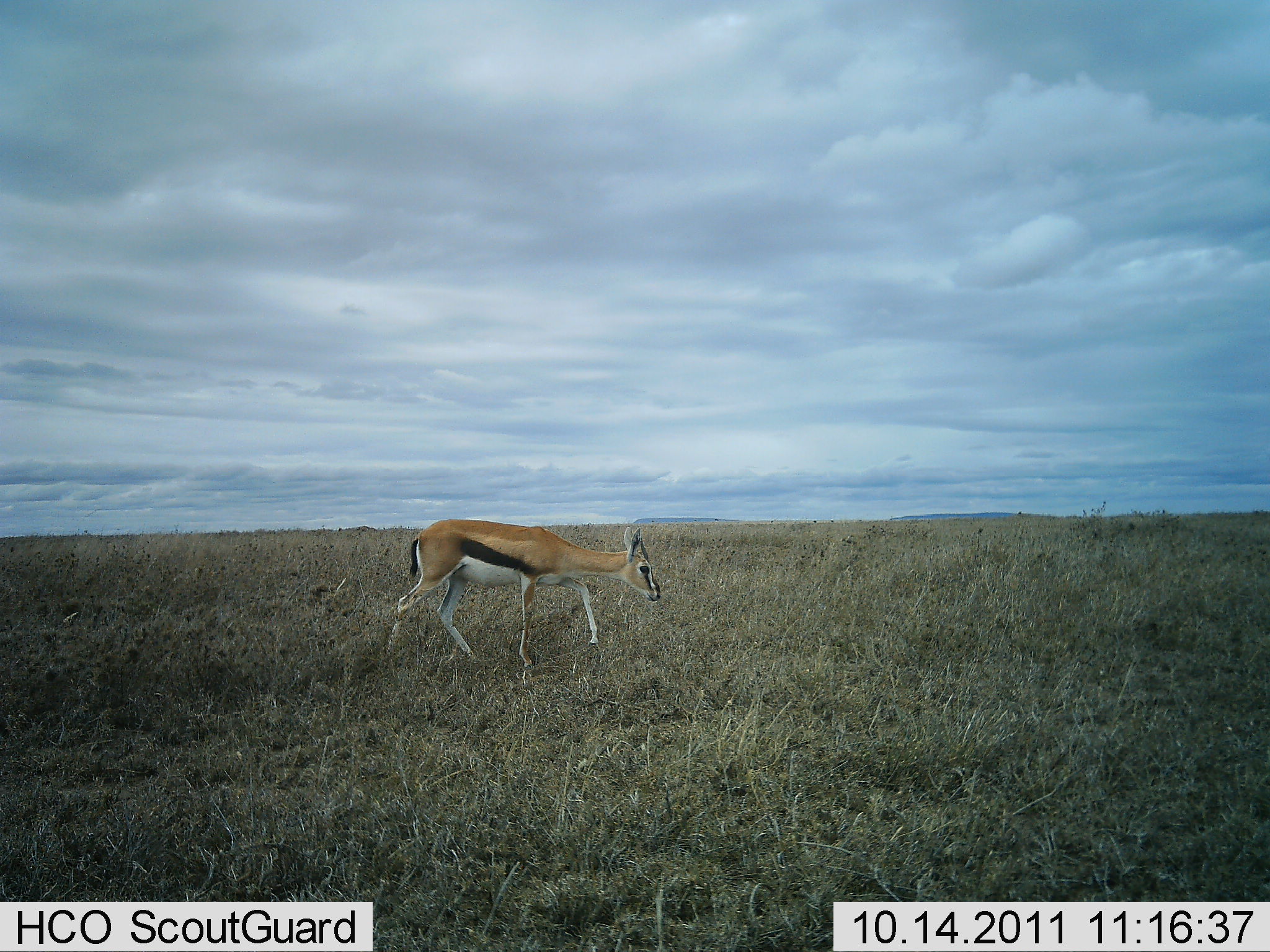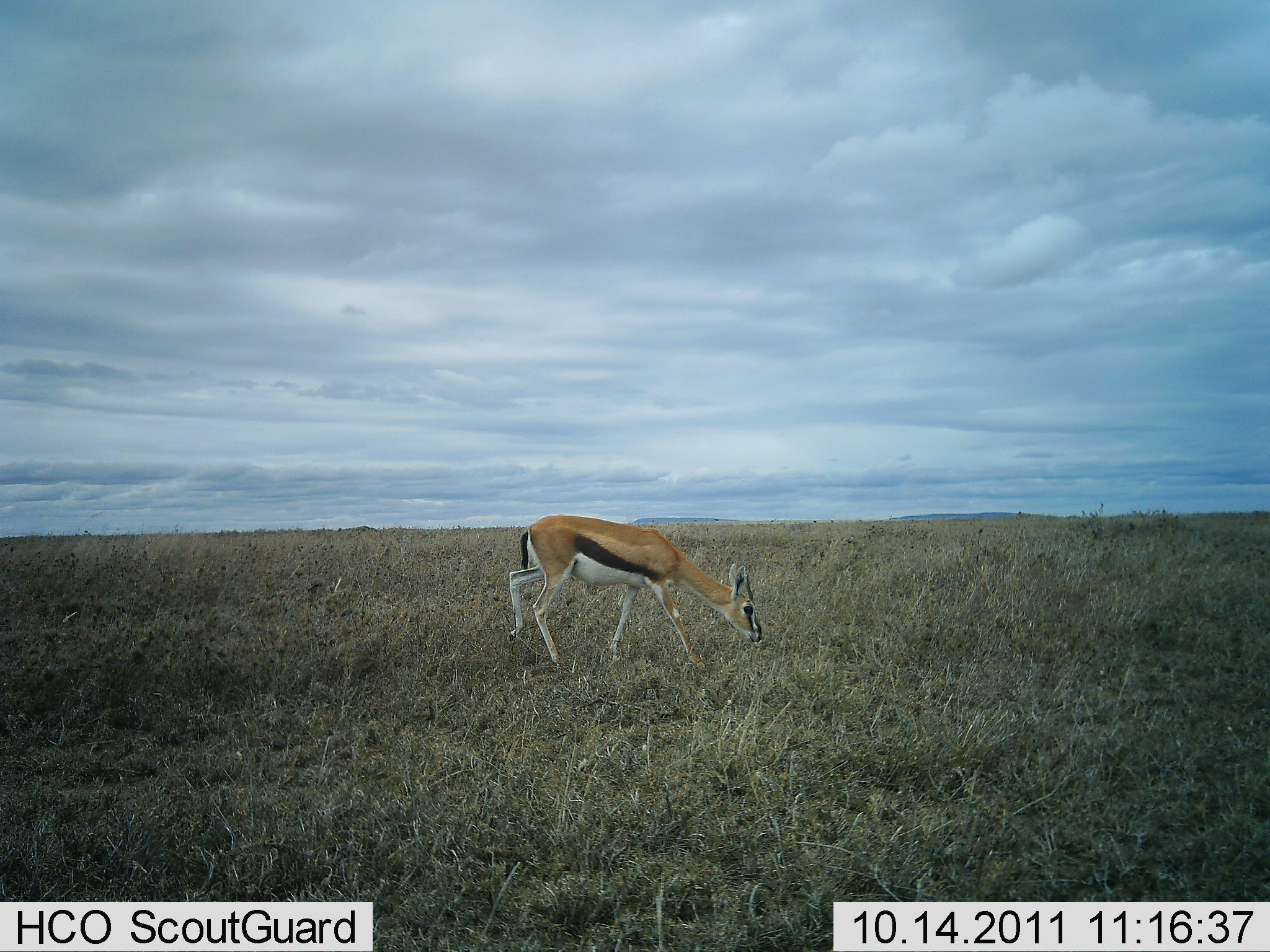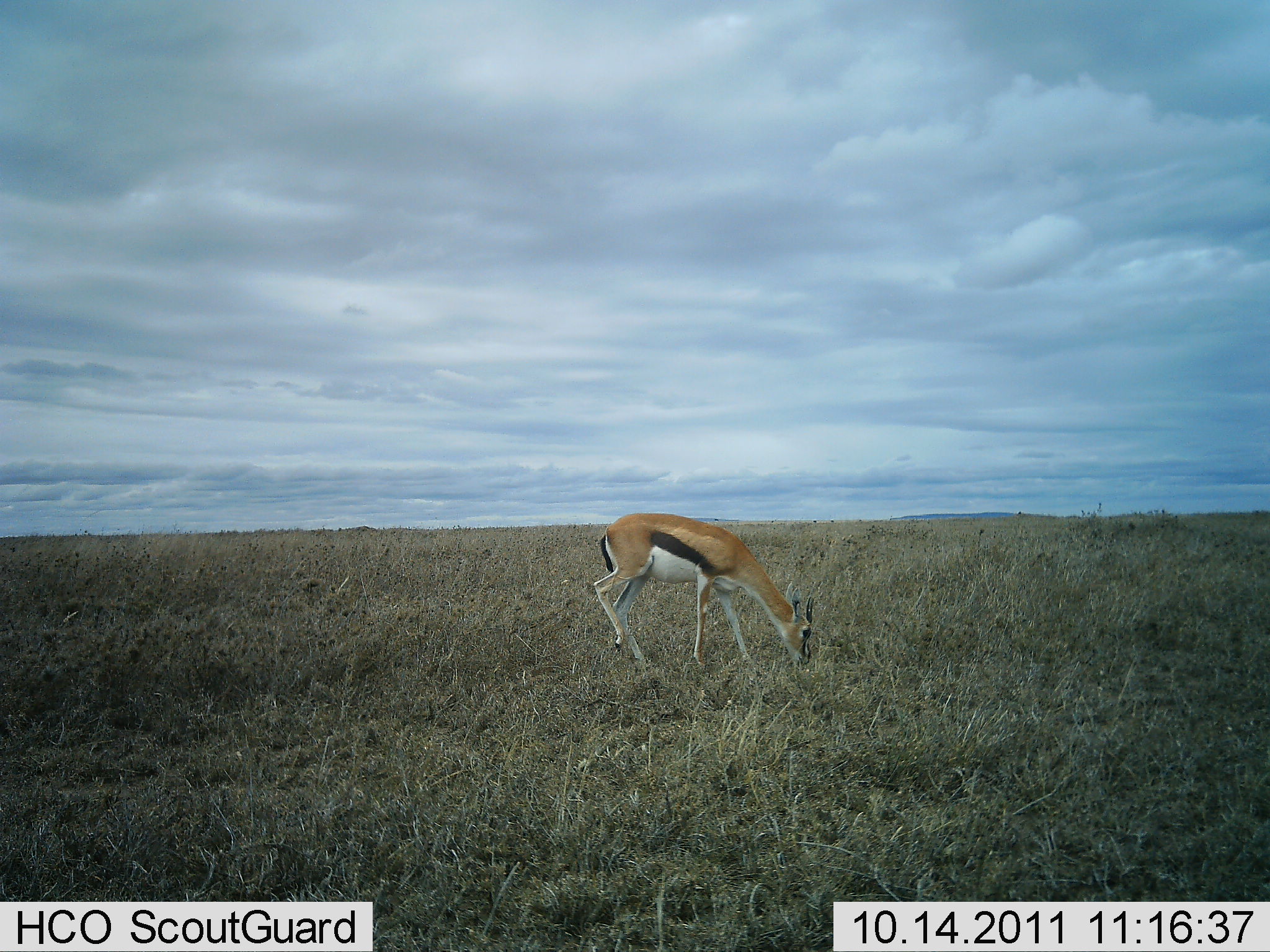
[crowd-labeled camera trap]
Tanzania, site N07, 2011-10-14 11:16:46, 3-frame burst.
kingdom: Animalia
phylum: Chordata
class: Mammalia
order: Artiodactyla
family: Bovidae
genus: Eudorcas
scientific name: Eudorcas thomsonii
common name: thomson's gazelle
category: gazellethomsons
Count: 1.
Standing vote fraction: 15%.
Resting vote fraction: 0%.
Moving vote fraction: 46%.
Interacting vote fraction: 0%.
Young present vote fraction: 0%.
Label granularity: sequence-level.